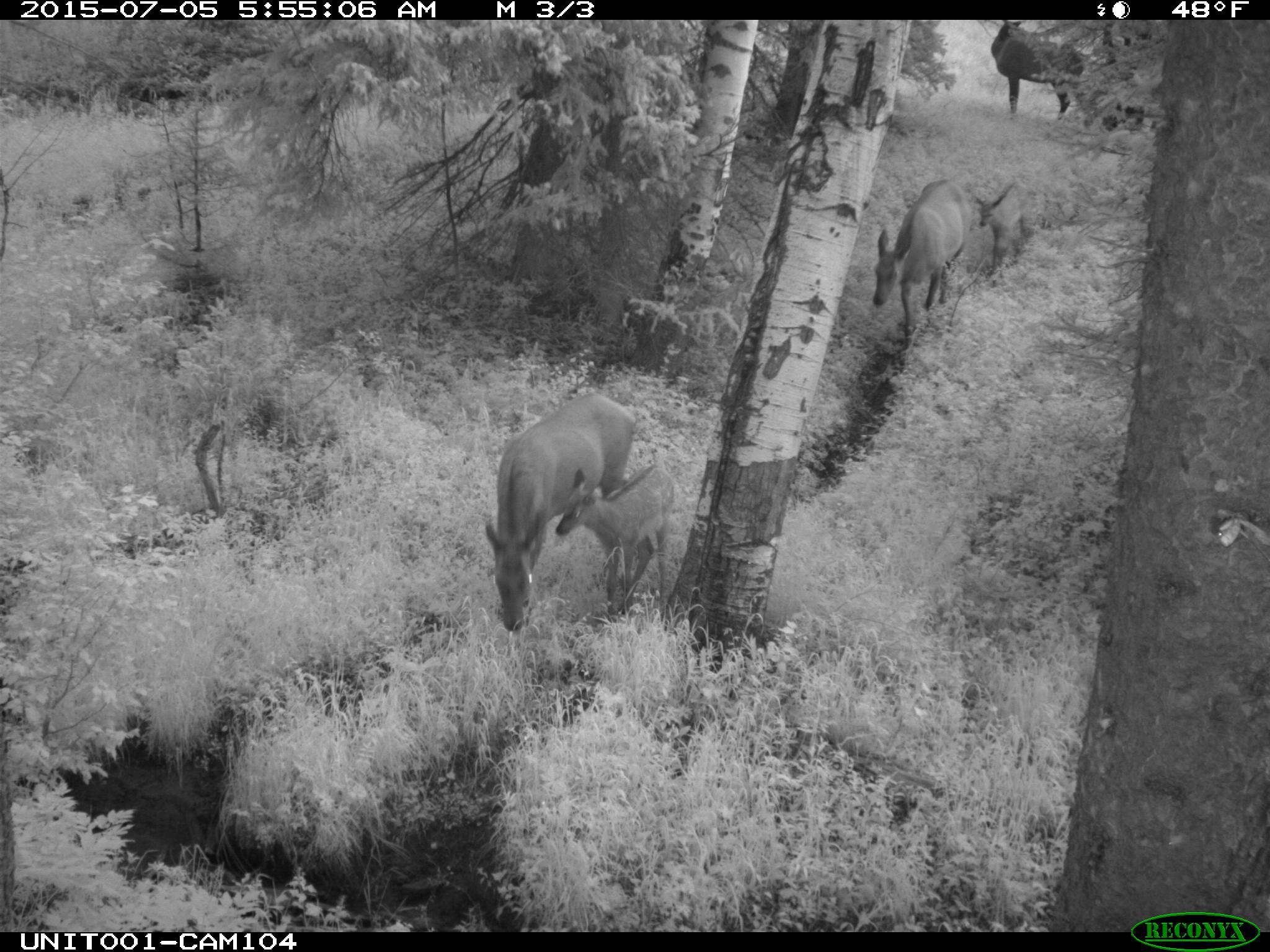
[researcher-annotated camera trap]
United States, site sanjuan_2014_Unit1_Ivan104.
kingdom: Animalia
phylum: Chordata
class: Mammalia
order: Artiodactyla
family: Cervidae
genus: Cervus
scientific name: Cervus elaphus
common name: red deer